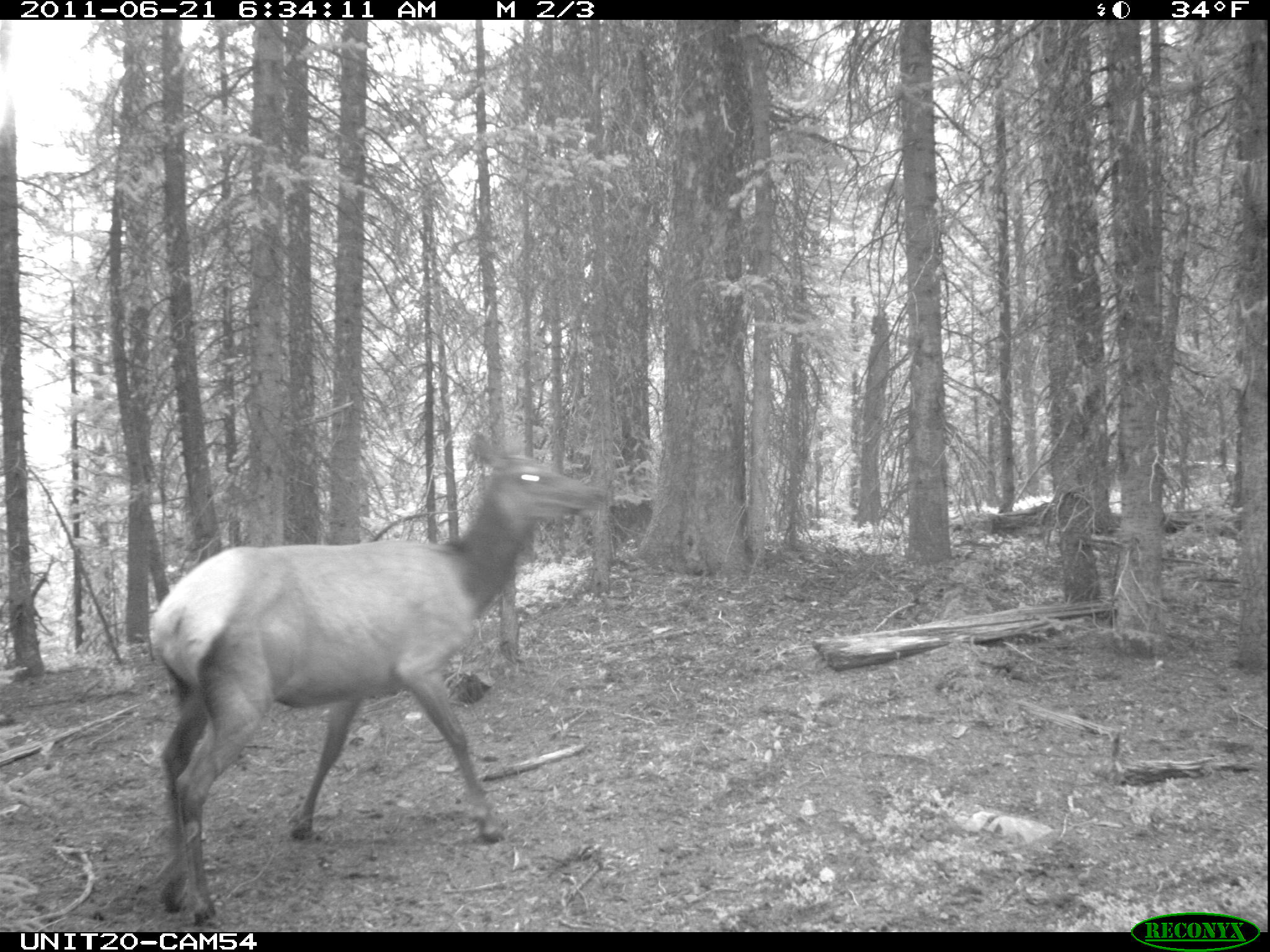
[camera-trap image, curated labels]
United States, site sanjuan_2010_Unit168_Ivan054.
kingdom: Animalia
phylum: Chordata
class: Mammalia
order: Artiodactyla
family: Cervidae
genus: Cervus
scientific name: Cervus elaphus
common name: red deer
Cervus elaphus (red deer).